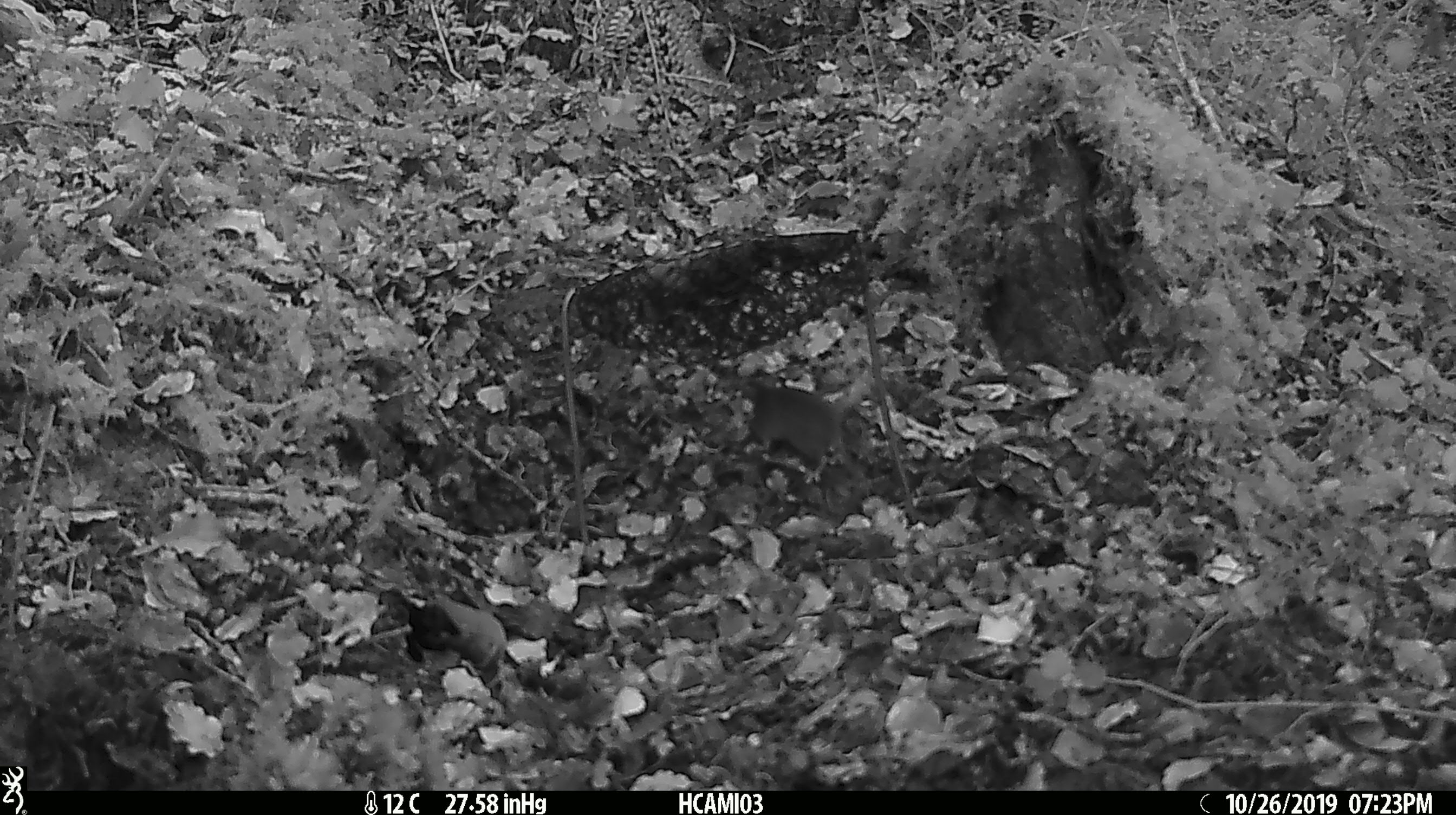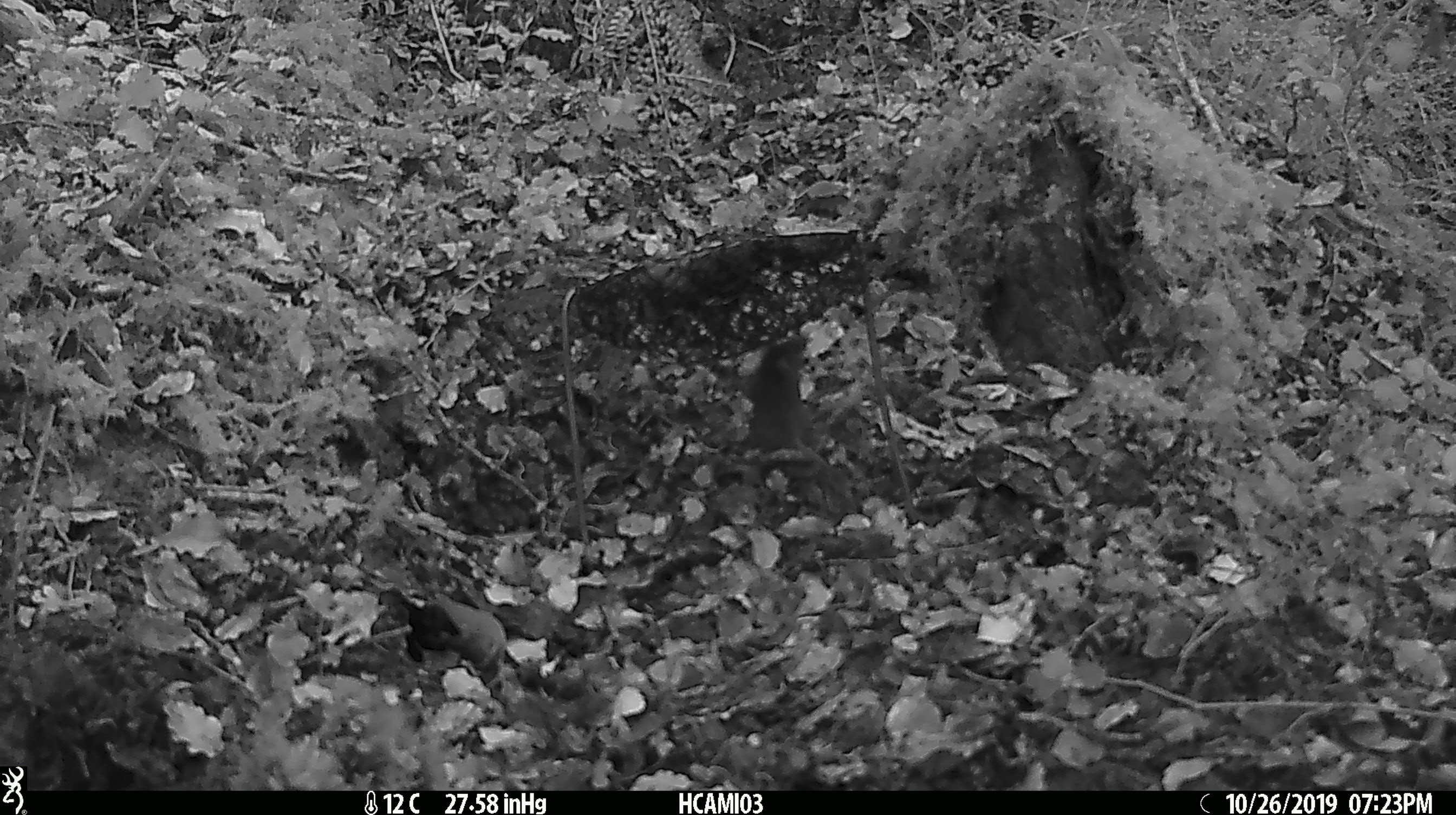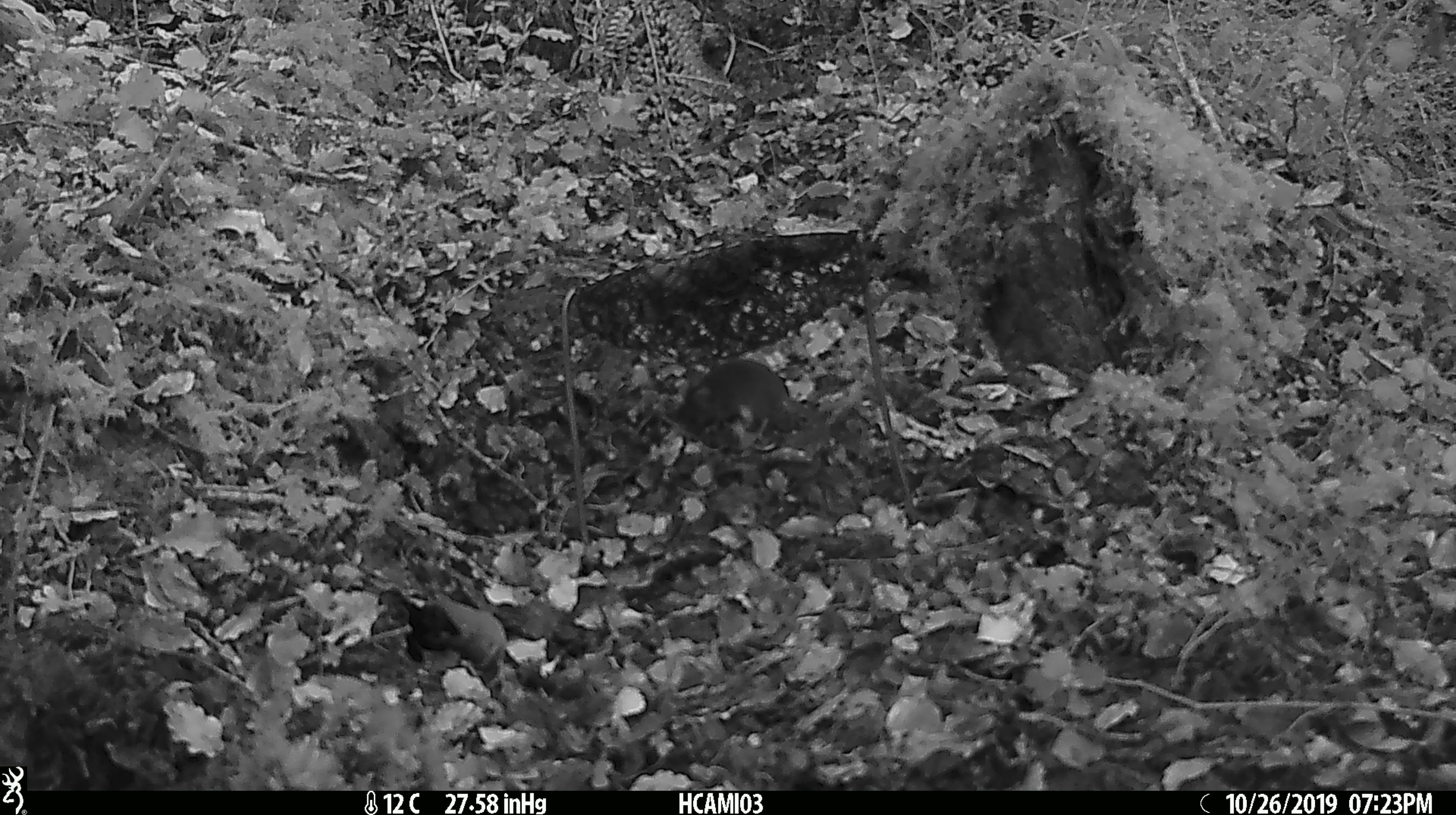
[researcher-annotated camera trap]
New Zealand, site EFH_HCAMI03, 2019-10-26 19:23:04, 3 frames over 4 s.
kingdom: Animalia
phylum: Chordata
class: Mammalia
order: Rodentia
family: Muridae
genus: Mus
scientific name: Mus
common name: mouse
Mouse (Mus).